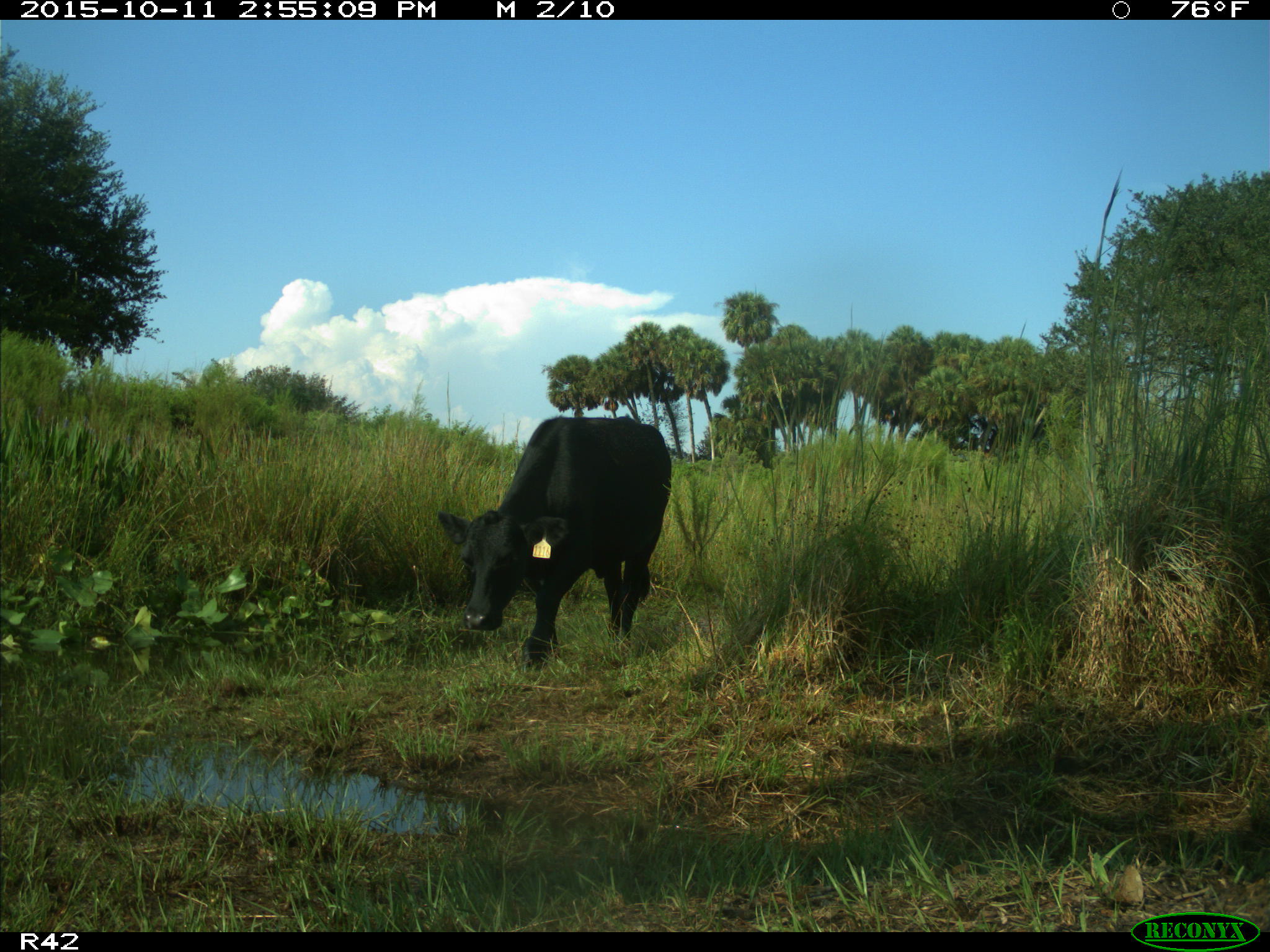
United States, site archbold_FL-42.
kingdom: Animalia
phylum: Chordata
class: Mammalia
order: Artiodactyla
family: Bovidae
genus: Bos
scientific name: Bos taurus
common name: domestic cow